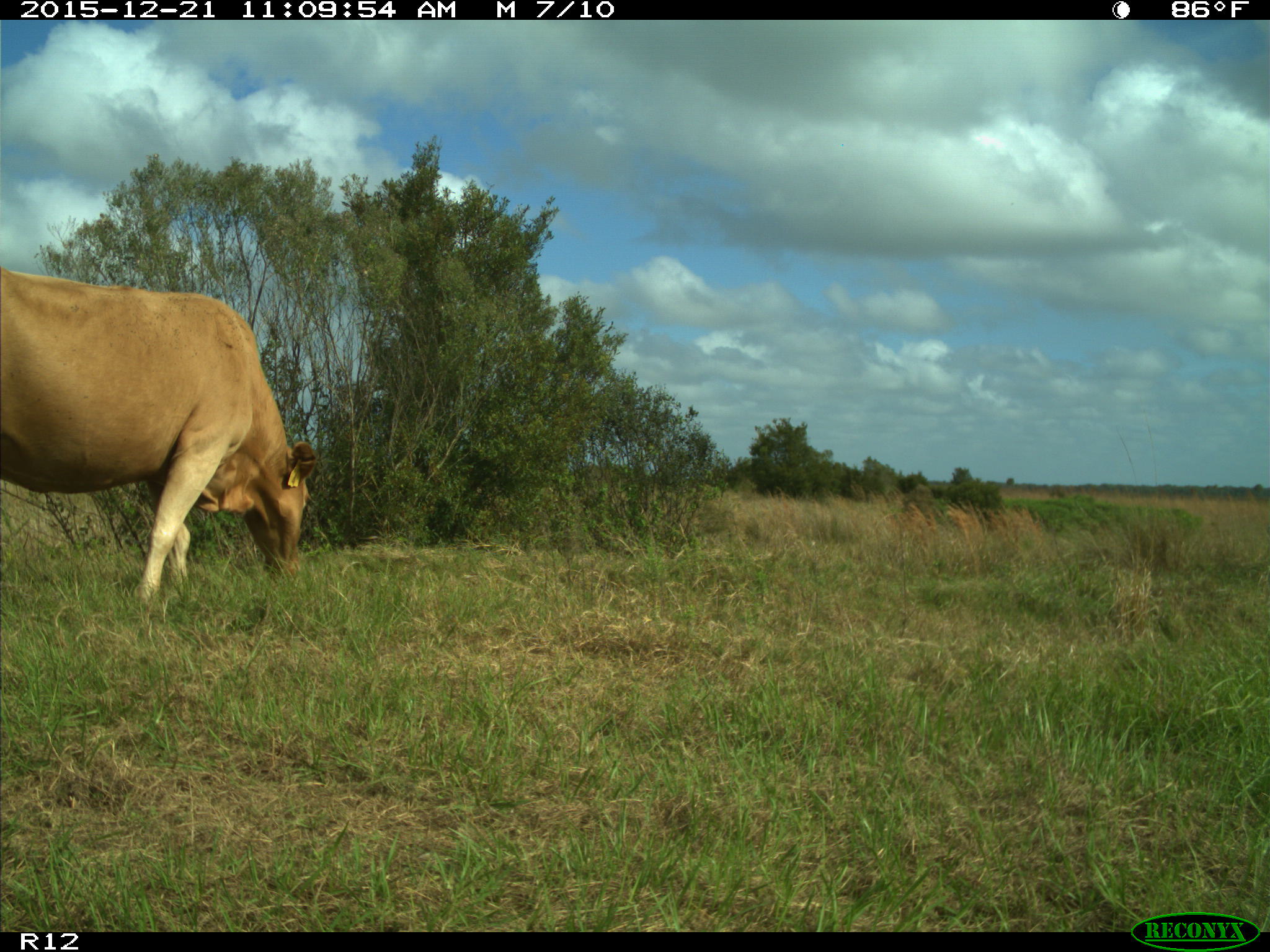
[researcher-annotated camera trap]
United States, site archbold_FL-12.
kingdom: Animalia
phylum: Chordata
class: Mammalia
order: Artiodactyla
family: Bovidae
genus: Bos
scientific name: Bos taurus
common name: domestic cow